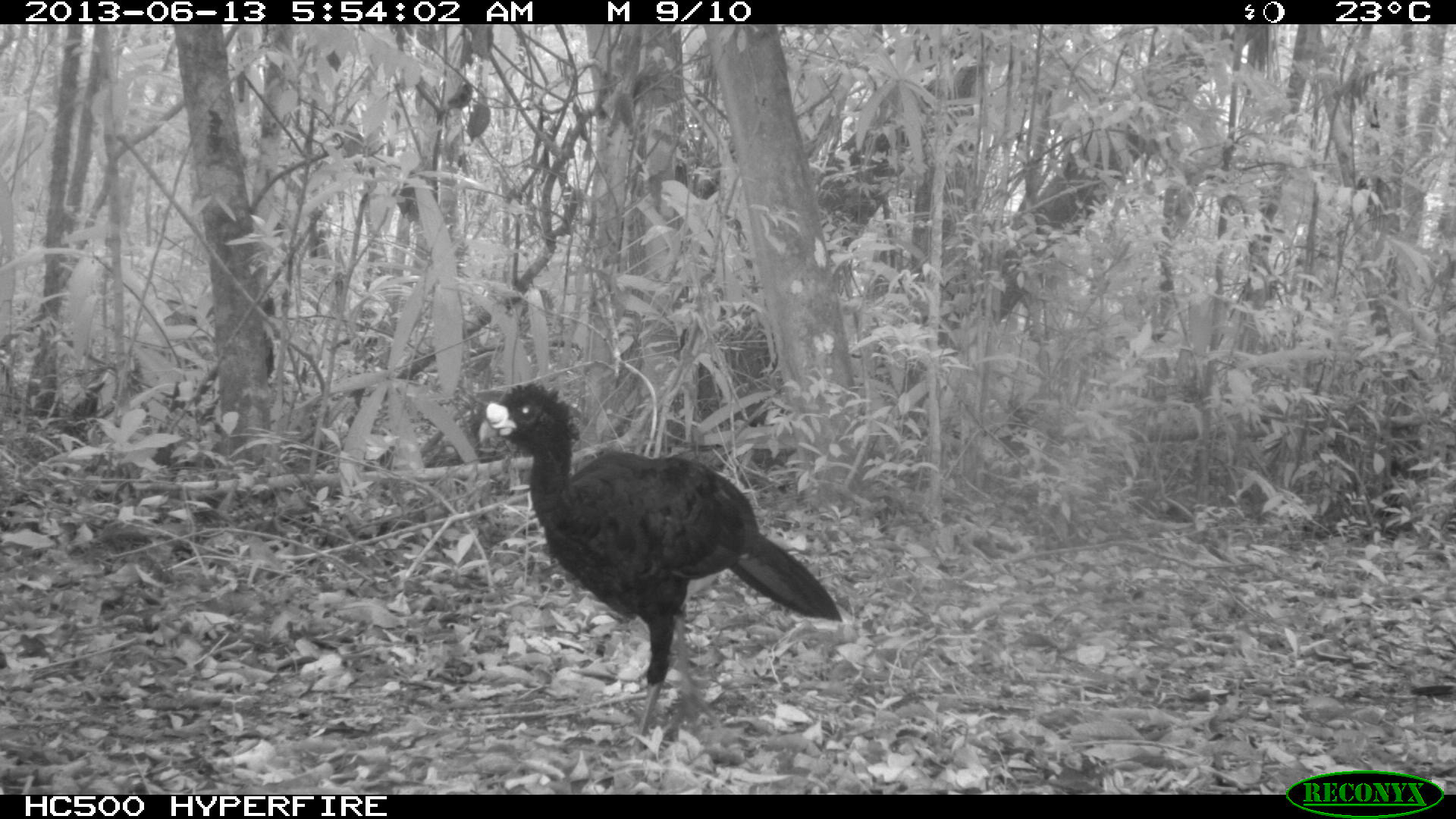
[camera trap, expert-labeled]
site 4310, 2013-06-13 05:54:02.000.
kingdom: Animalia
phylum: Chordata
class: Aves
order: Galliformes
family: Cracidae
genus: Crax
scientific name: Crax rubra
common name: great curassow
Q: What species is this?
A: Crax rubra (great curassow).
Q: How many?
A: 1.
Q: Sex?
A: Male.